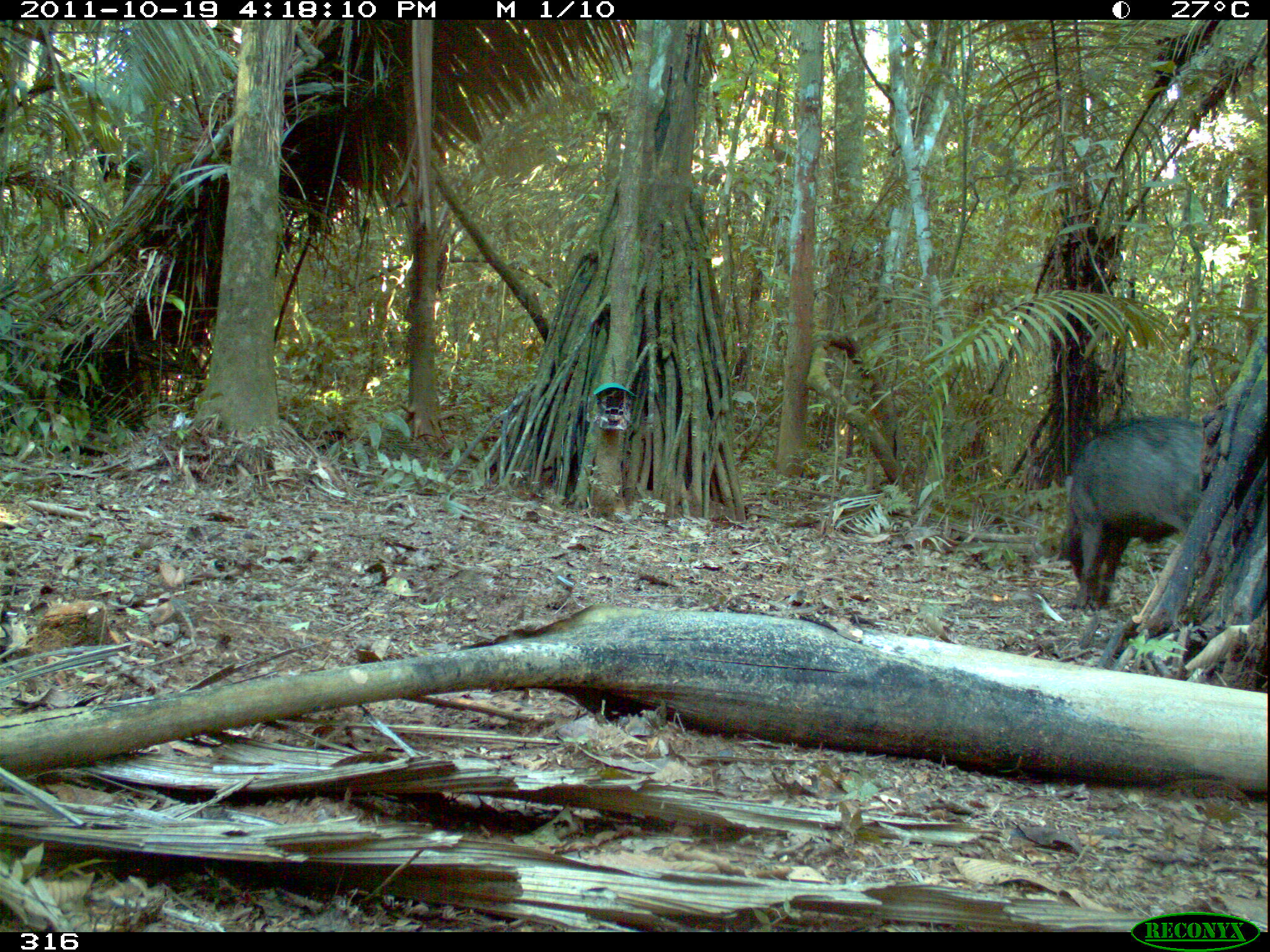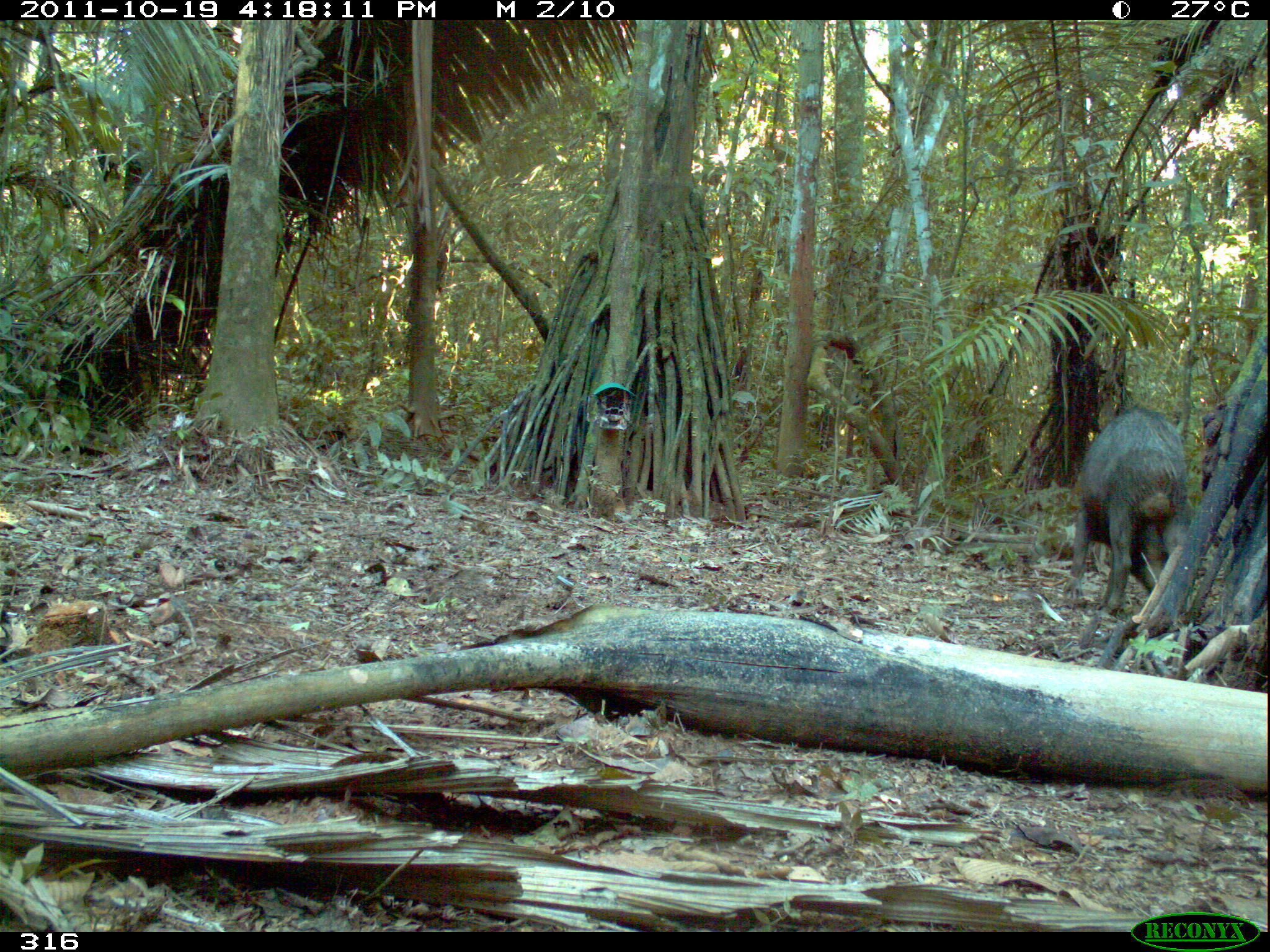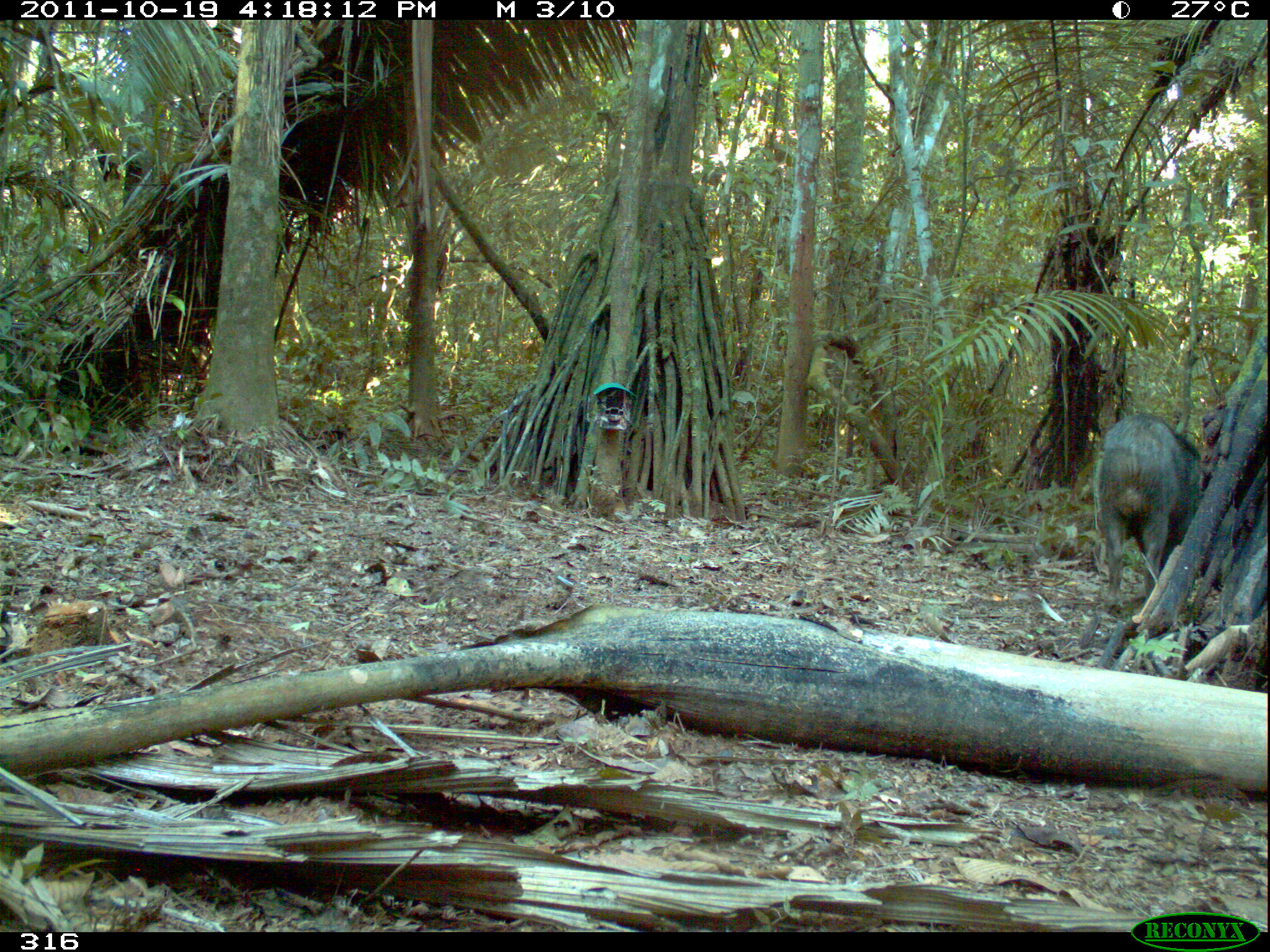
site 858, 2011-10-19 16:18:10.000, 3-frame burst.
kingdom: Animalia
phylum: Chordata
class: Mammalia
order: Artiodactyla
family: Tayassuidae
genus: Tayassu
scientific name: Tayassu pecari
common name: white-lipped peccary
Tayassu pecari (white-lipped peccary).